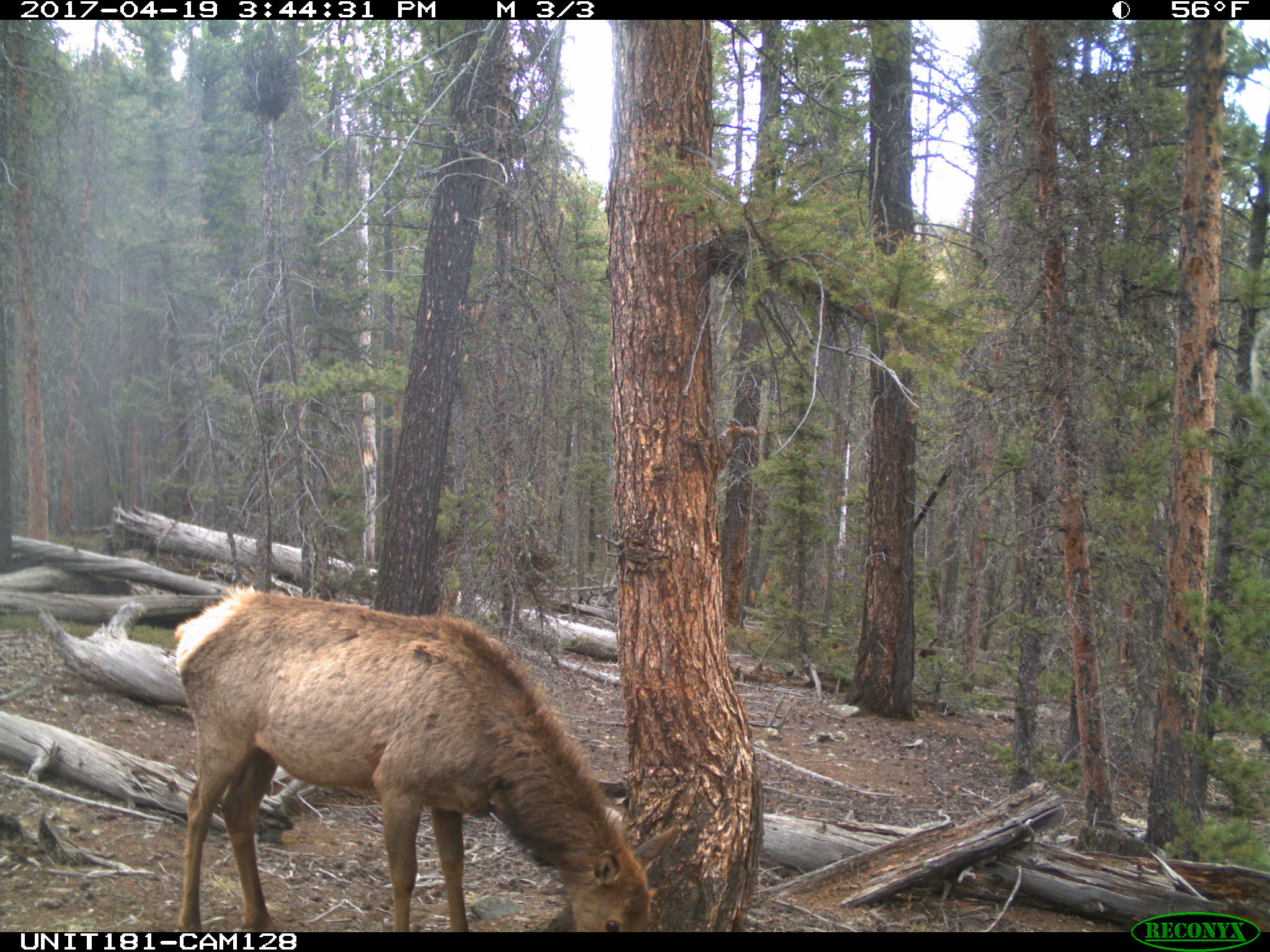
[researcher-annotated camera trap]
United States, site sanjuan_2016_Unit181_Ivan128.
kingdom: Animalia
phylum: Chordata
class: Mammalia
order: Artiodactyla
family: Cervidae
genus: Cervus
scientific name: Cervus elaphus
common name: red deer